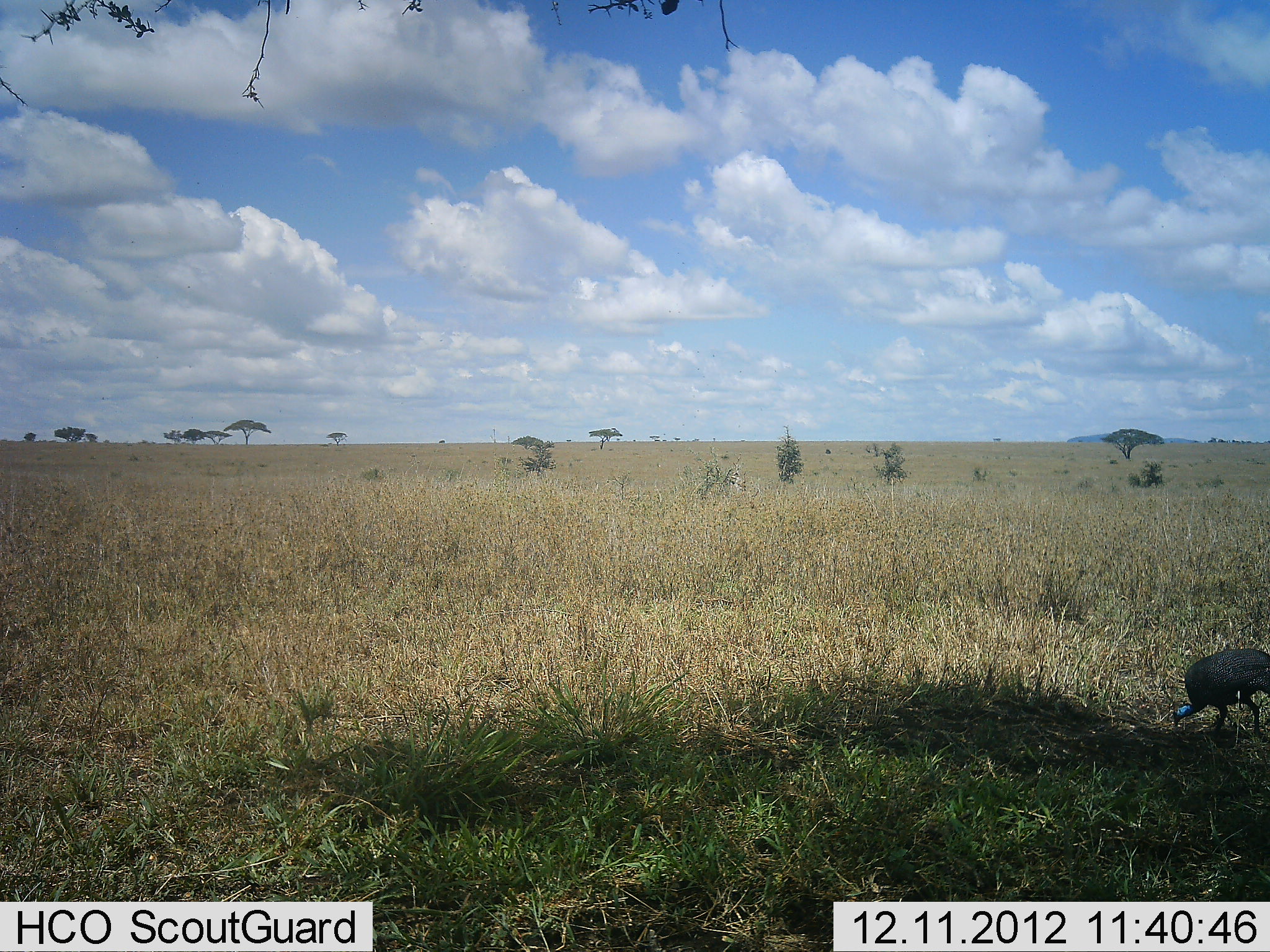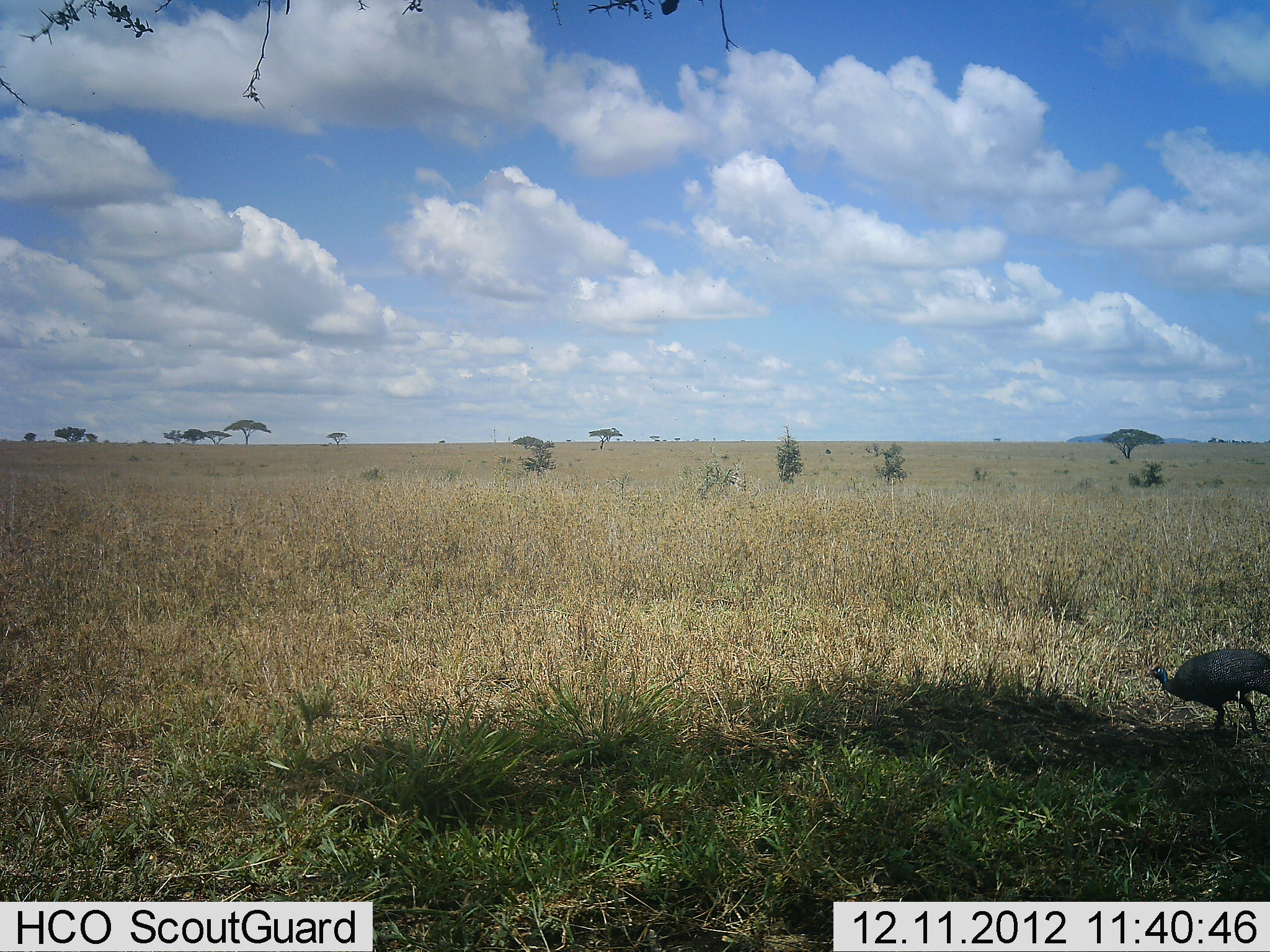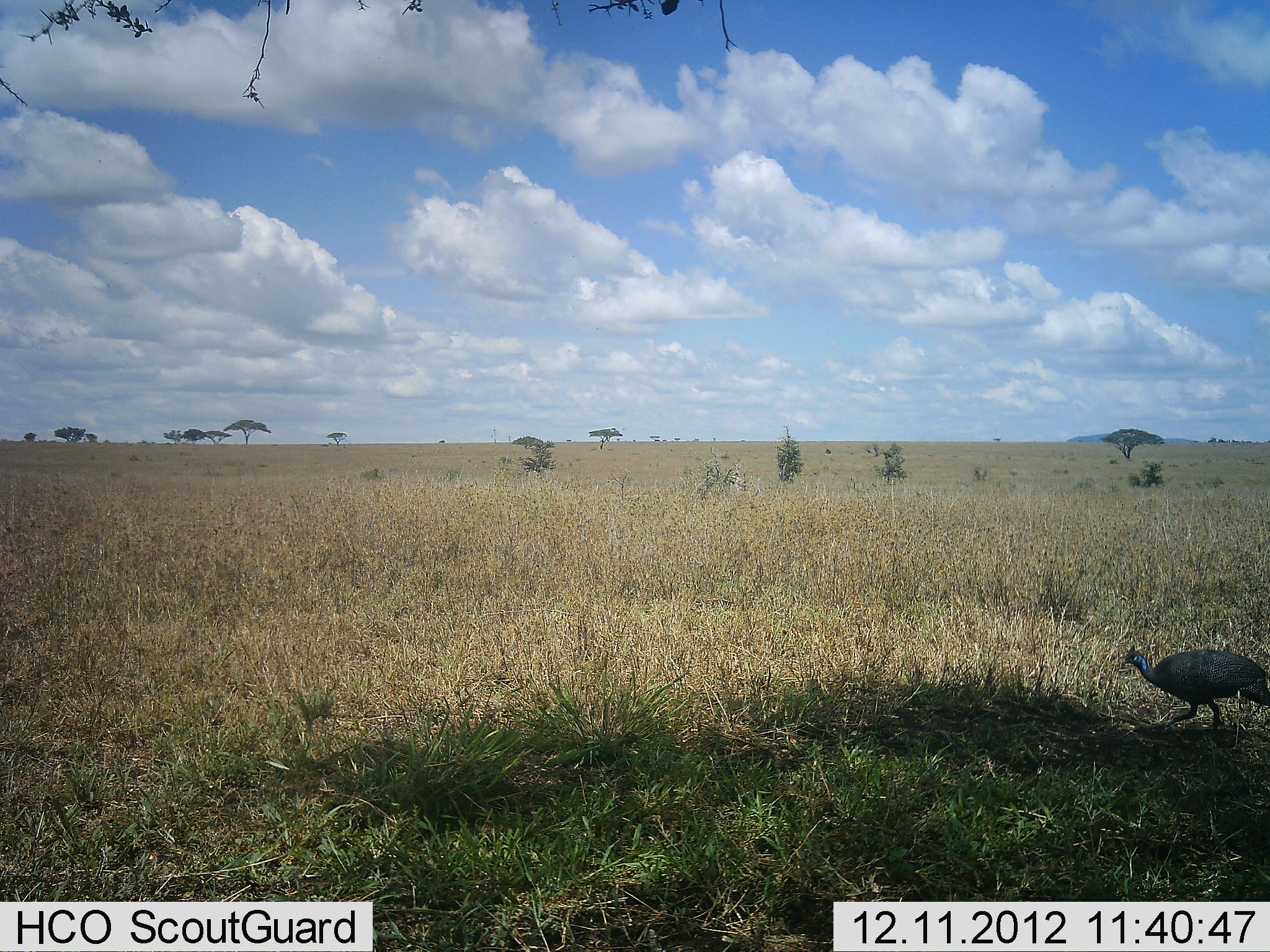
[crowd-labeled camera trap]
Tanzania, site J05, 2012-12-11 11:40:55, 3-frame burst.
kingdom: Animalia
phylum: Chordata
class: Aves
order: Galliformes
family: Numididae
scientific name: Numididae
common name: guinea fowl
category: guineafowl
Guineafowl (guinea fowl) (Numididae), count 1. Behavior (volunteer vote fractions): standing 10%, resting 0%, moving 59%, interacting 0%. Young present (vote fraction): 0%. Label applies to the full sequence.